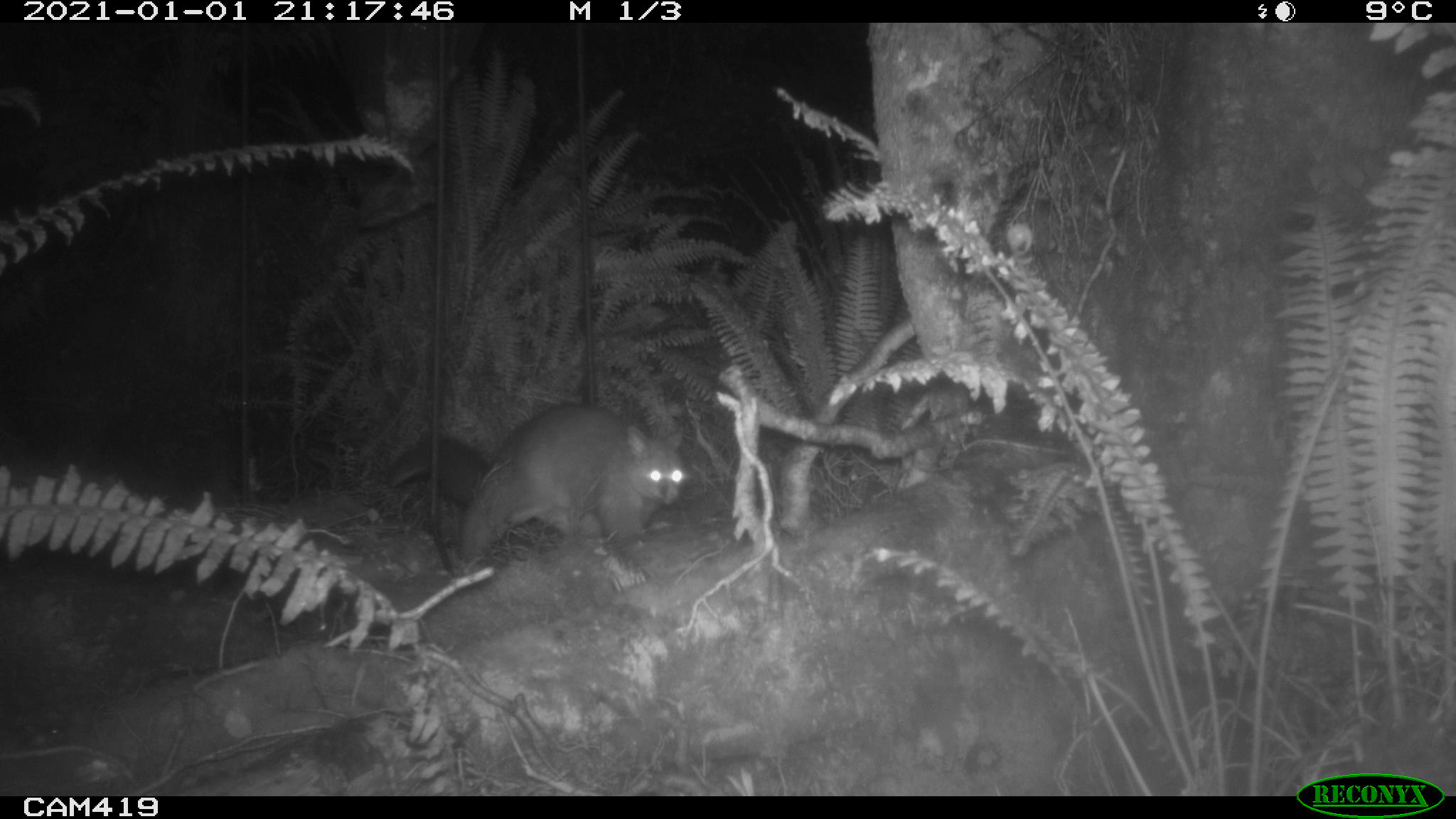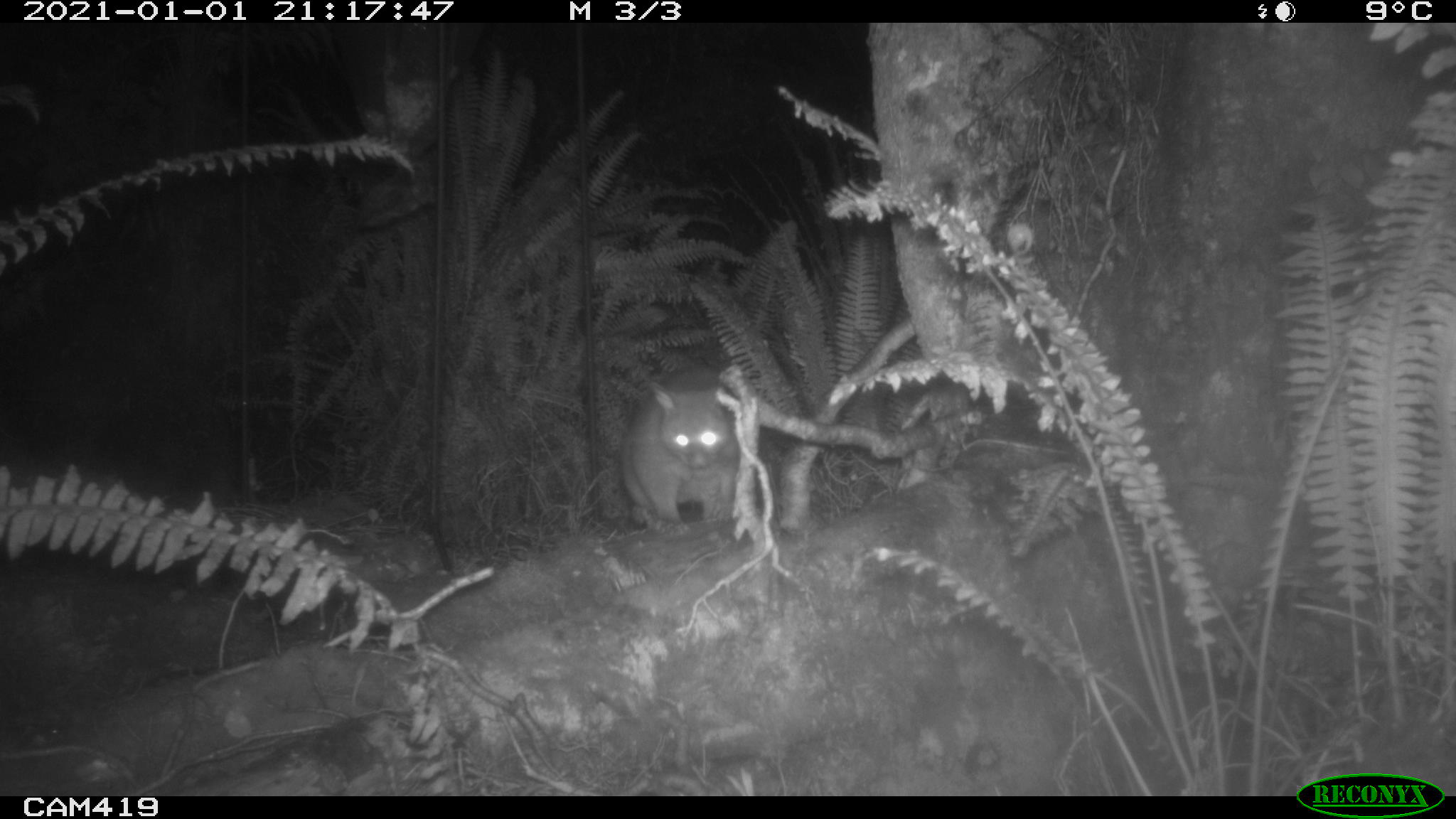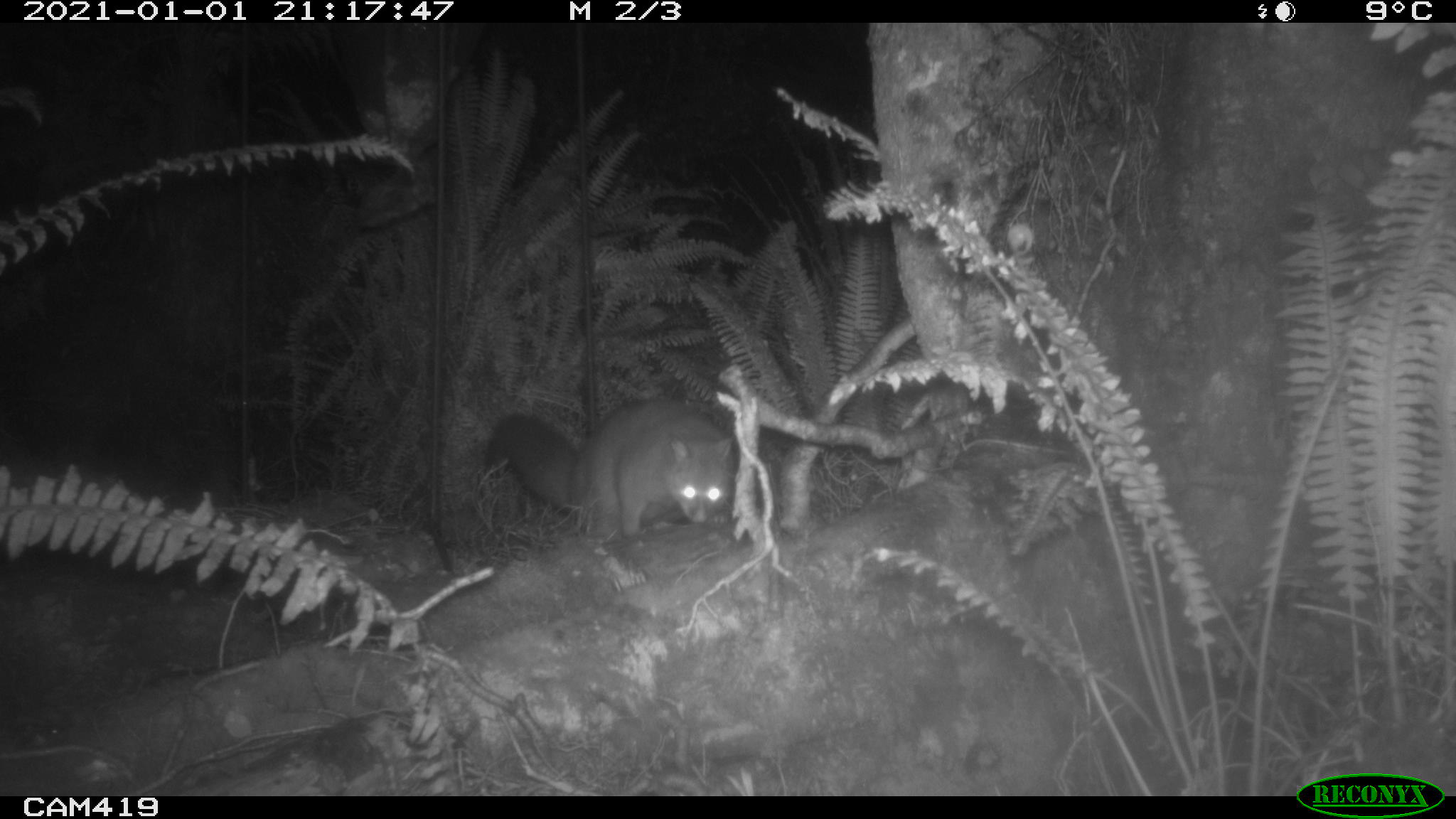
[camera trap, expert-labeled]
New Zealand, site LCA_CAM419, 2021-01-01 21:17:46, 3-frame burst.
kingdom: Animalia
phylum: Chordata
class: Mammalia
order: Diprotodontia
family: Phalangeridae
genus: Trichosurus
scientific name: Trichosurus vulpecula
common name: common brushtail possum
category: possum